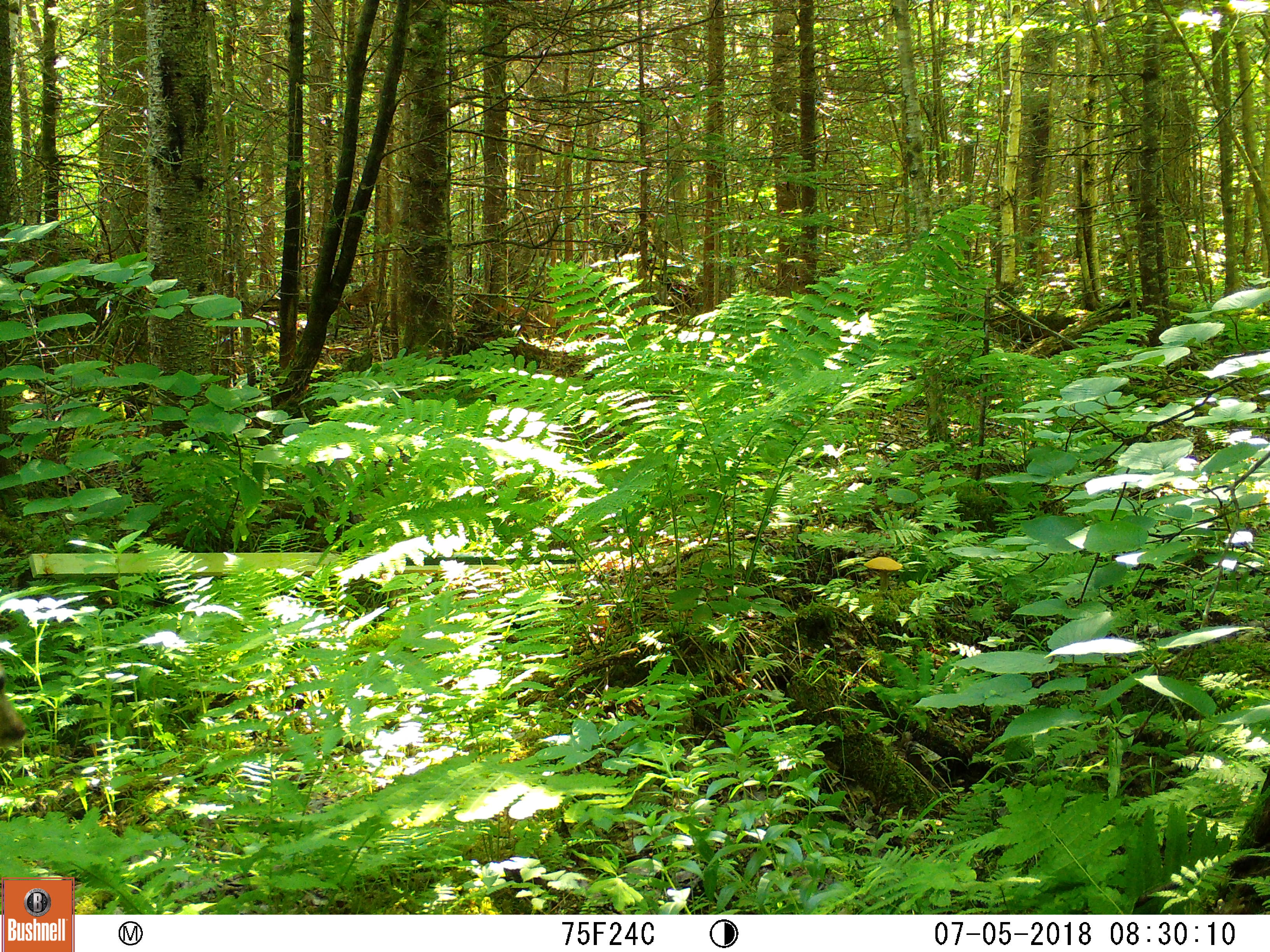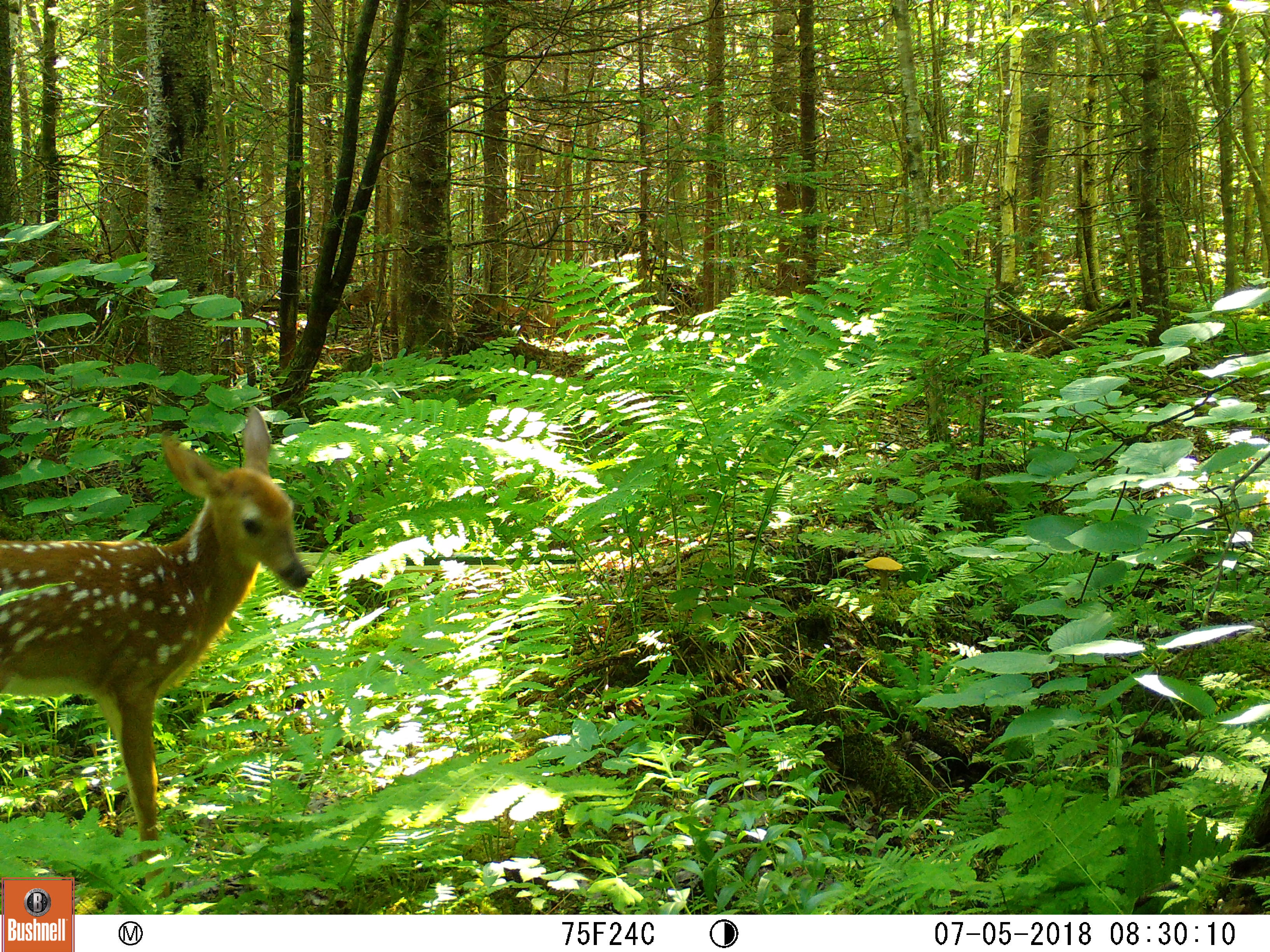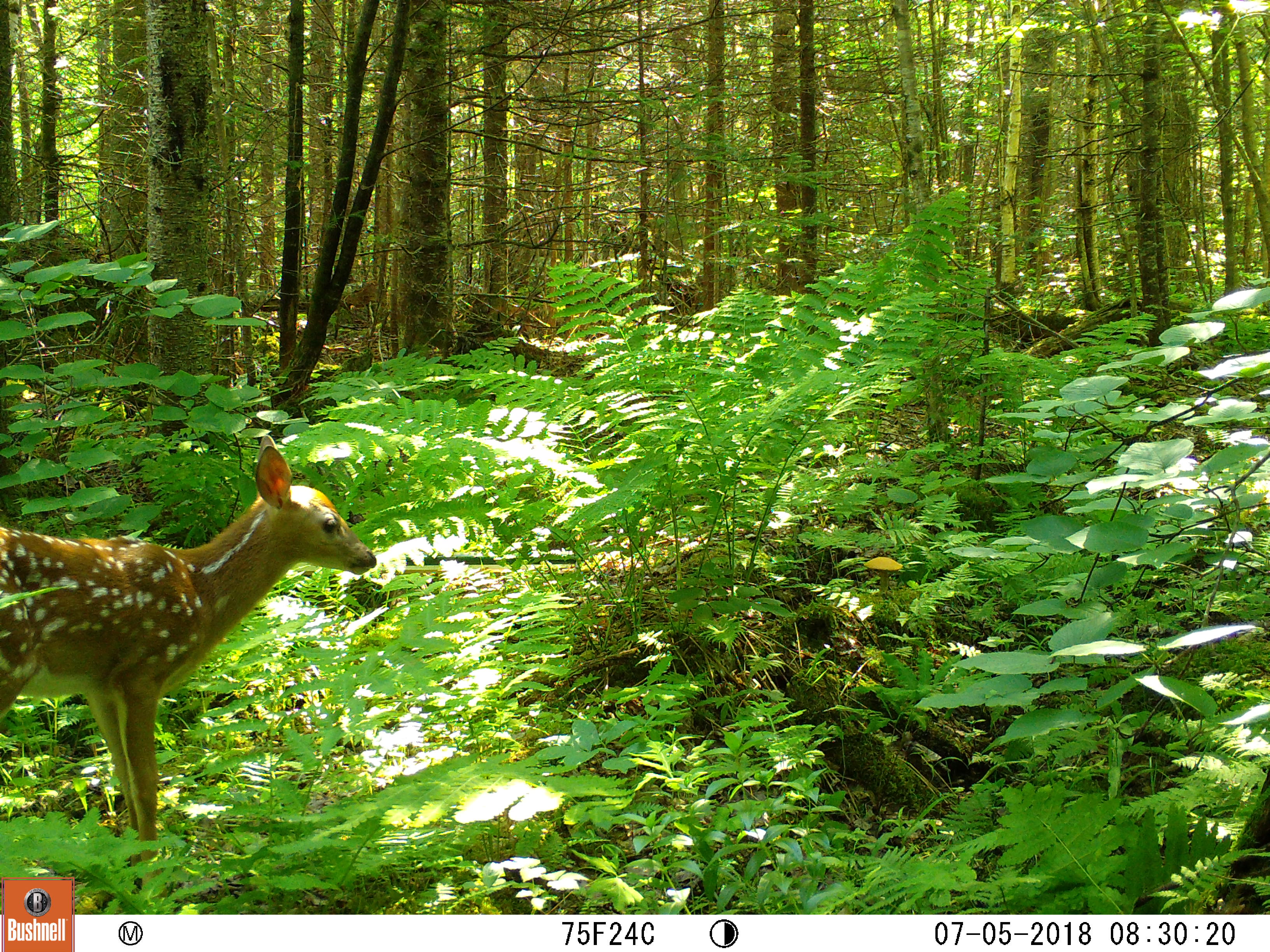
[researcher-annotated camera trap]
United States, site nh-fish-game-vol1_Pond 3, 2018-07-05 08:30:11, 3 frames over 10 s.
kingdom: Animalia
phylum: Chordata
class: Mammalia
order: Artiodactyla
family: Cervidae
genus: Odocoileus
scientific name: Odocoileus virginianus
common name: white-tailed deer